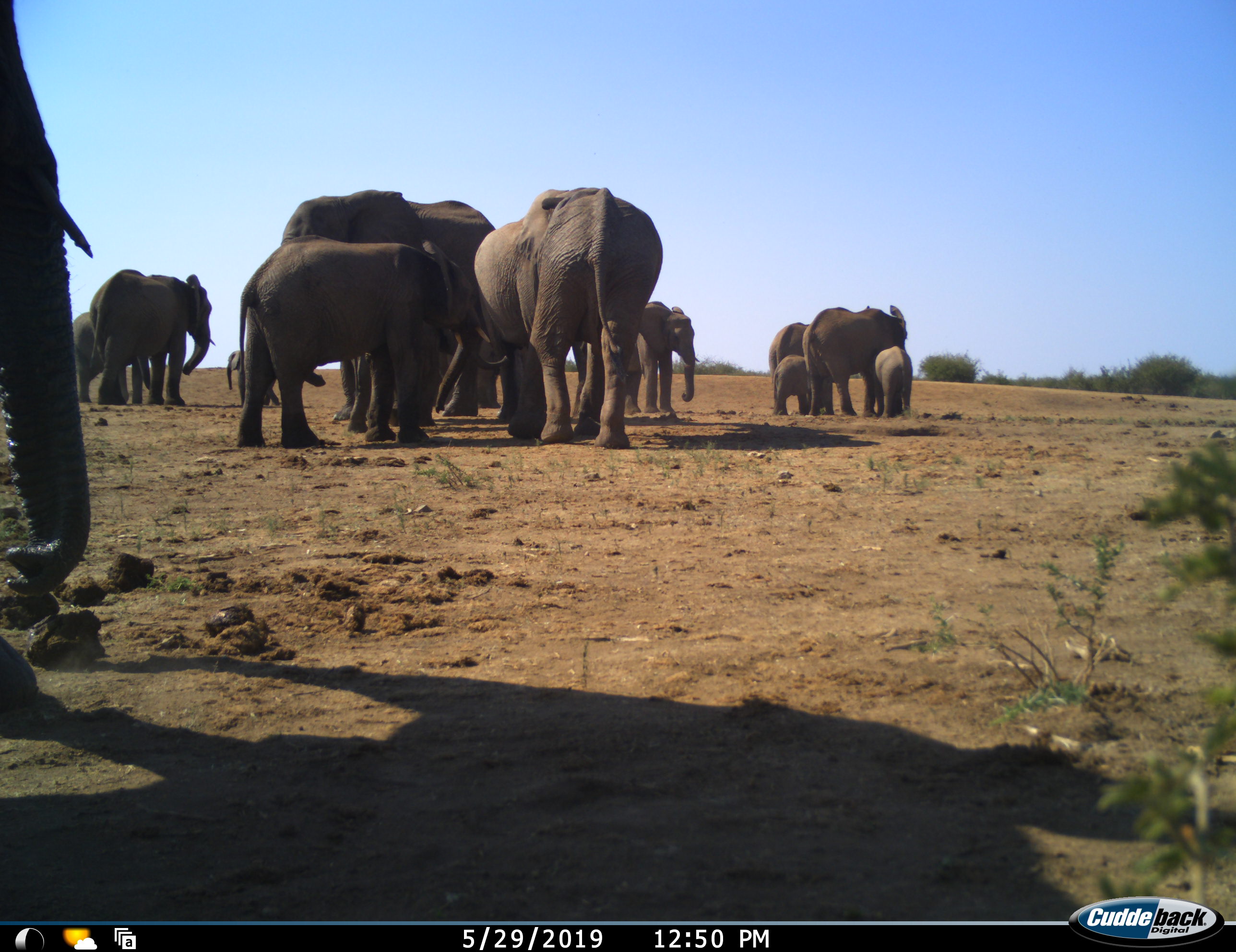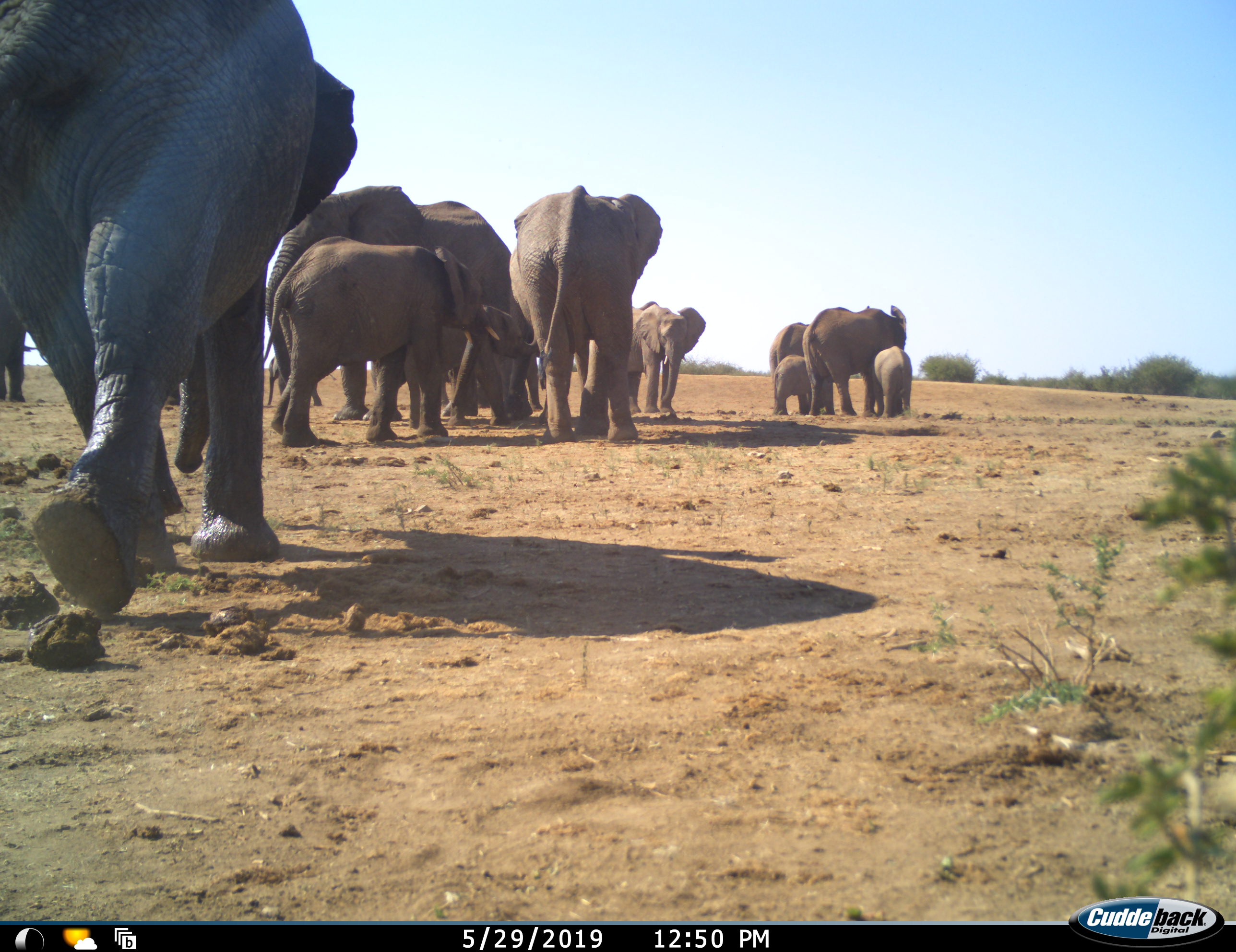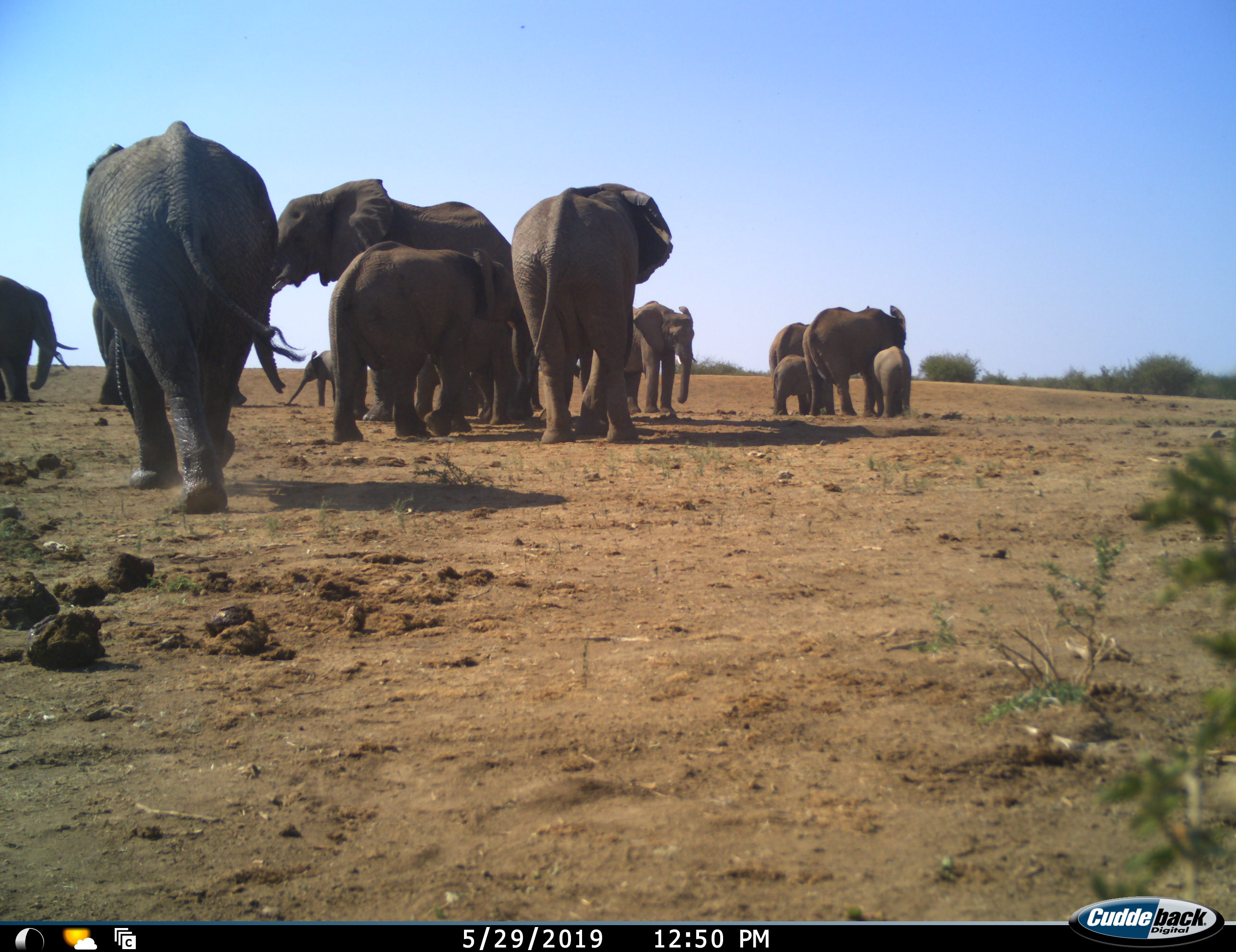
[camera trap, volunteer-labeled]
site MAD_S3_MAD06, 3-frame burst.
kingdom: Animalia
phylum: Chordata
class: Mammalia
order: Proboscidea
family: Elephantidae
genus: Loxodonta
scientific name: Loxodonta africana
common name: african bush elephant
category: elephant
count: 11-50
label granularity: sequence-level